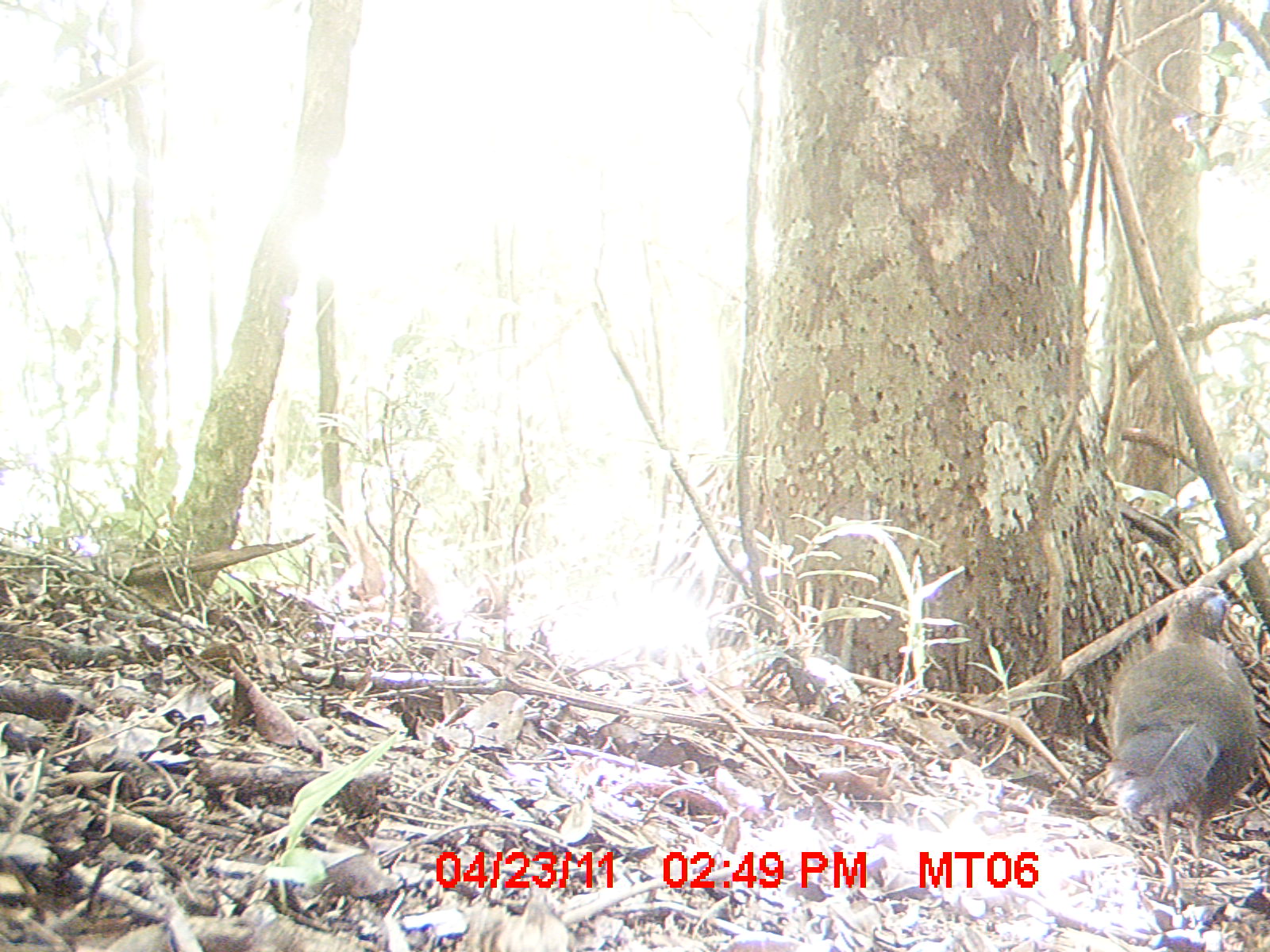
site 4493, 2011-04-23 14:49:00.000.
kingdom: Animalia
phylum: Chordata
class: Aves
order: Cuculiformes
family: Cuculidae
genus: Coua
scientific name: Coua serriana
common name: red-breasted coua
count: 1